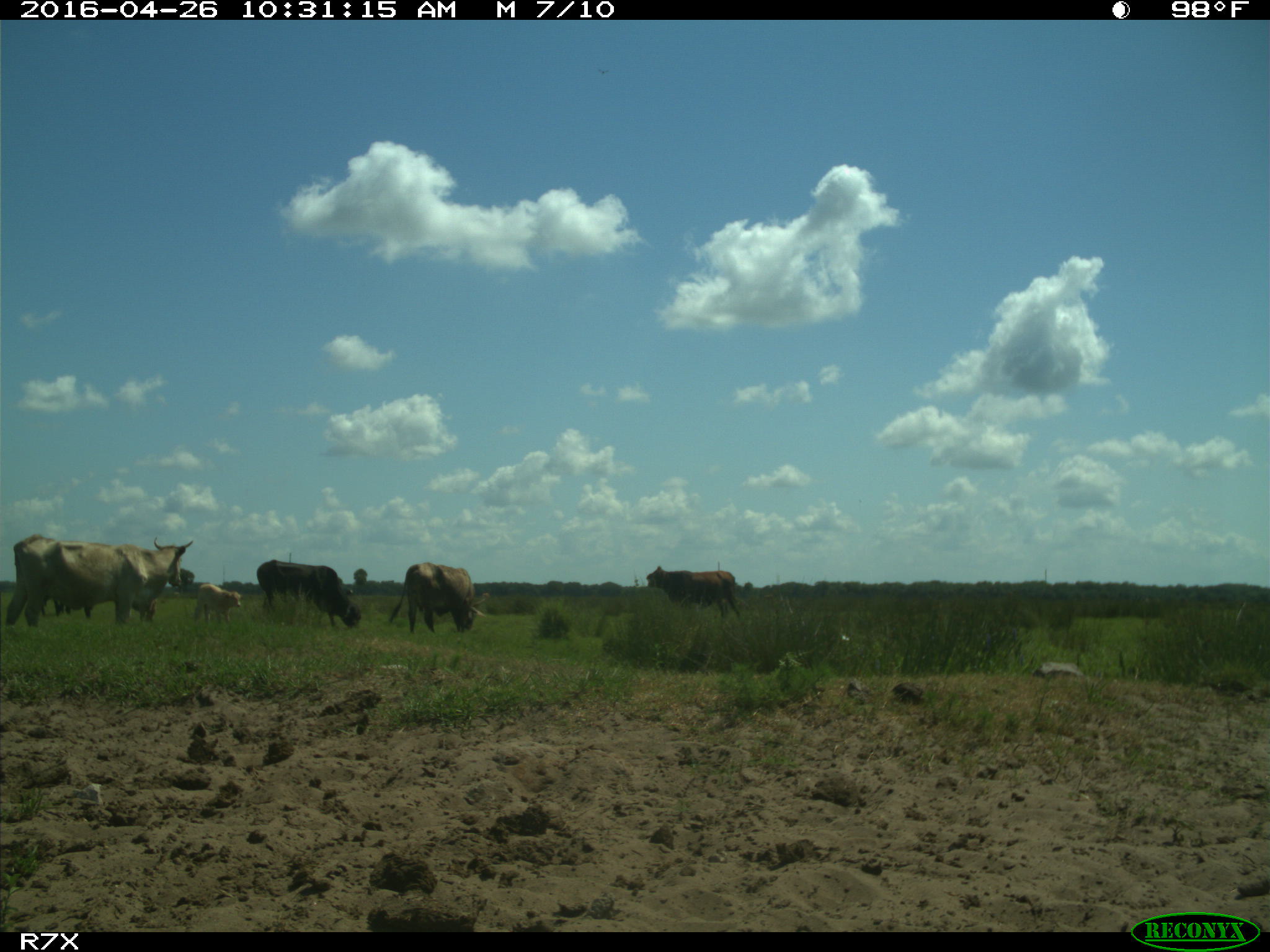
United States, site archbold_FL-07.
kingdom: Animalia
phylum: Chordata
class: Mammalia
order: Artiodactyla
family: Bovidae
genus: Bos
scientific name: Bos taurus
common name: domestic cow